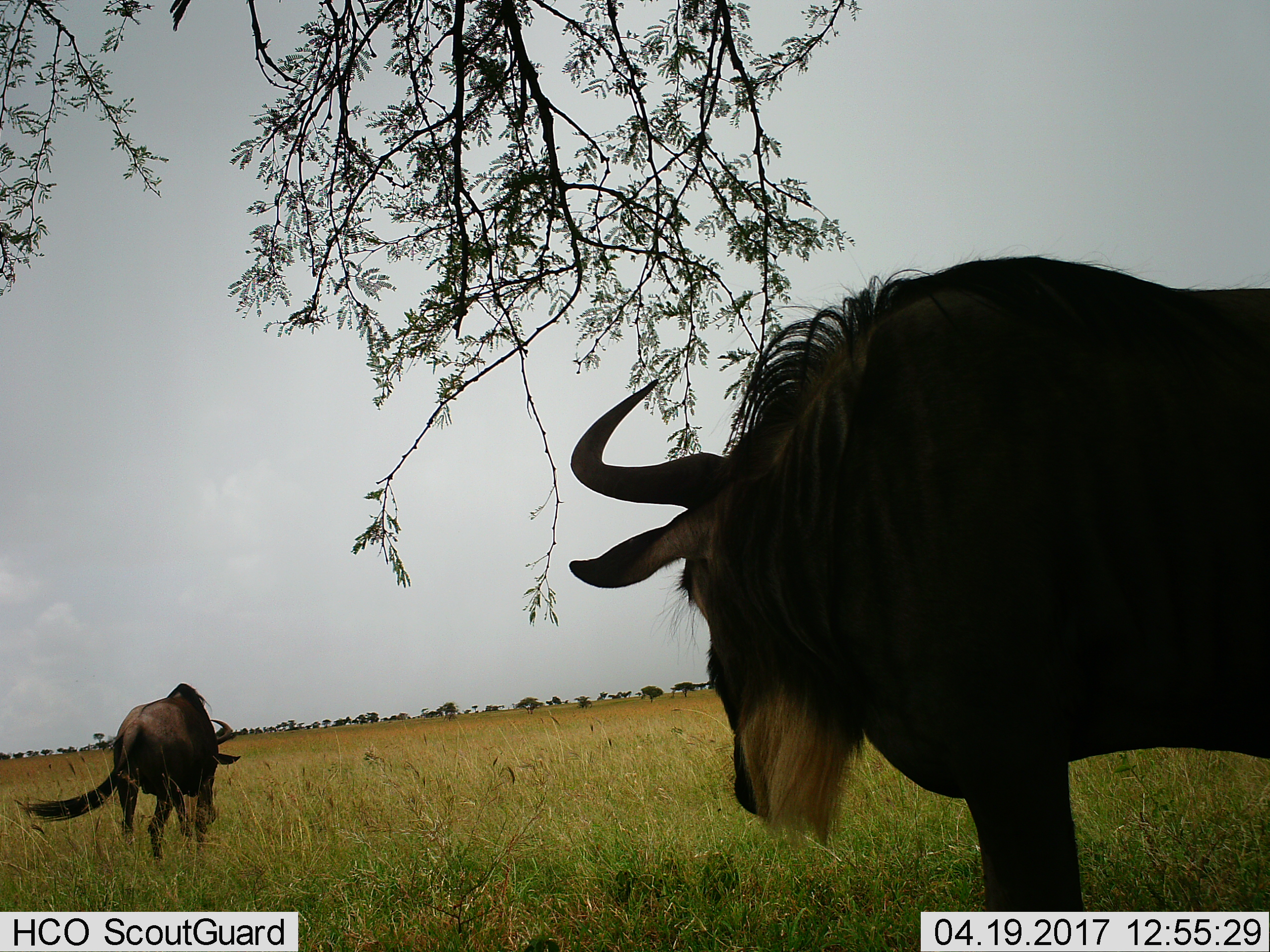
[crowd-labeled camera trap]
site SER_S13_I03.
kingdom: Animalia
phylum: Chordata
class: Mammalia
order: Artiodactyla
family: Bovidae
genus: Connochaetes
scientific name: Connochaetes taurinus taurinus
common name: blue wildebeest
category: wildebeestblue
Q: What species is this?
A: Wildebeestblue (blue wildebeest) (Connochaetes taurinus taurinus).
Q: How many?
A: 2.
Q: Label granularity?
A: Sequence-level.